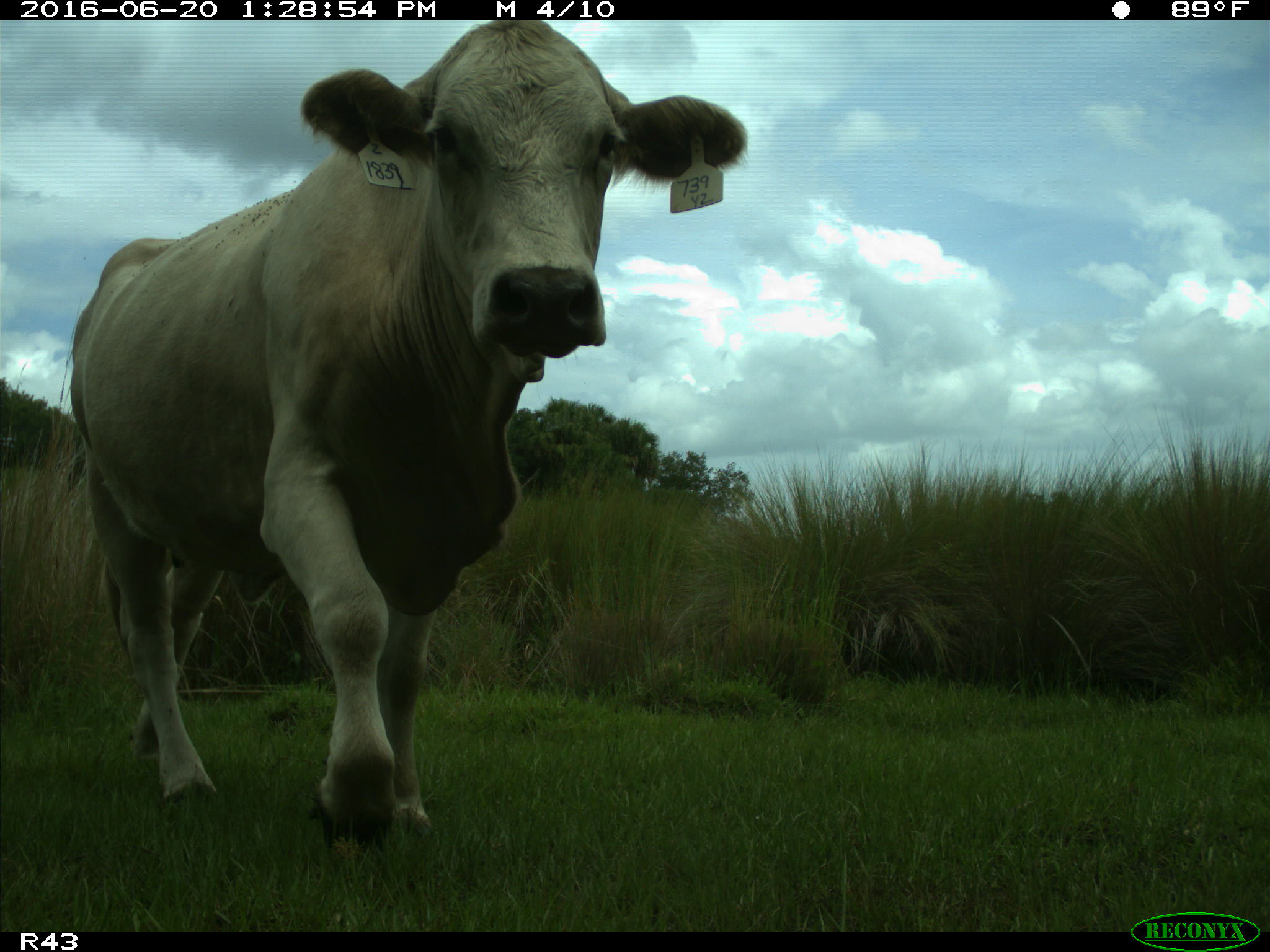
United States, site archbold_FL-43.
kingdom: Animalia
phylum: Chordata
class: Mammalia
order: Artiodactyla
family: Bovidae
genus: Bos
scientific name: Bos taurus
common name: domestic cow